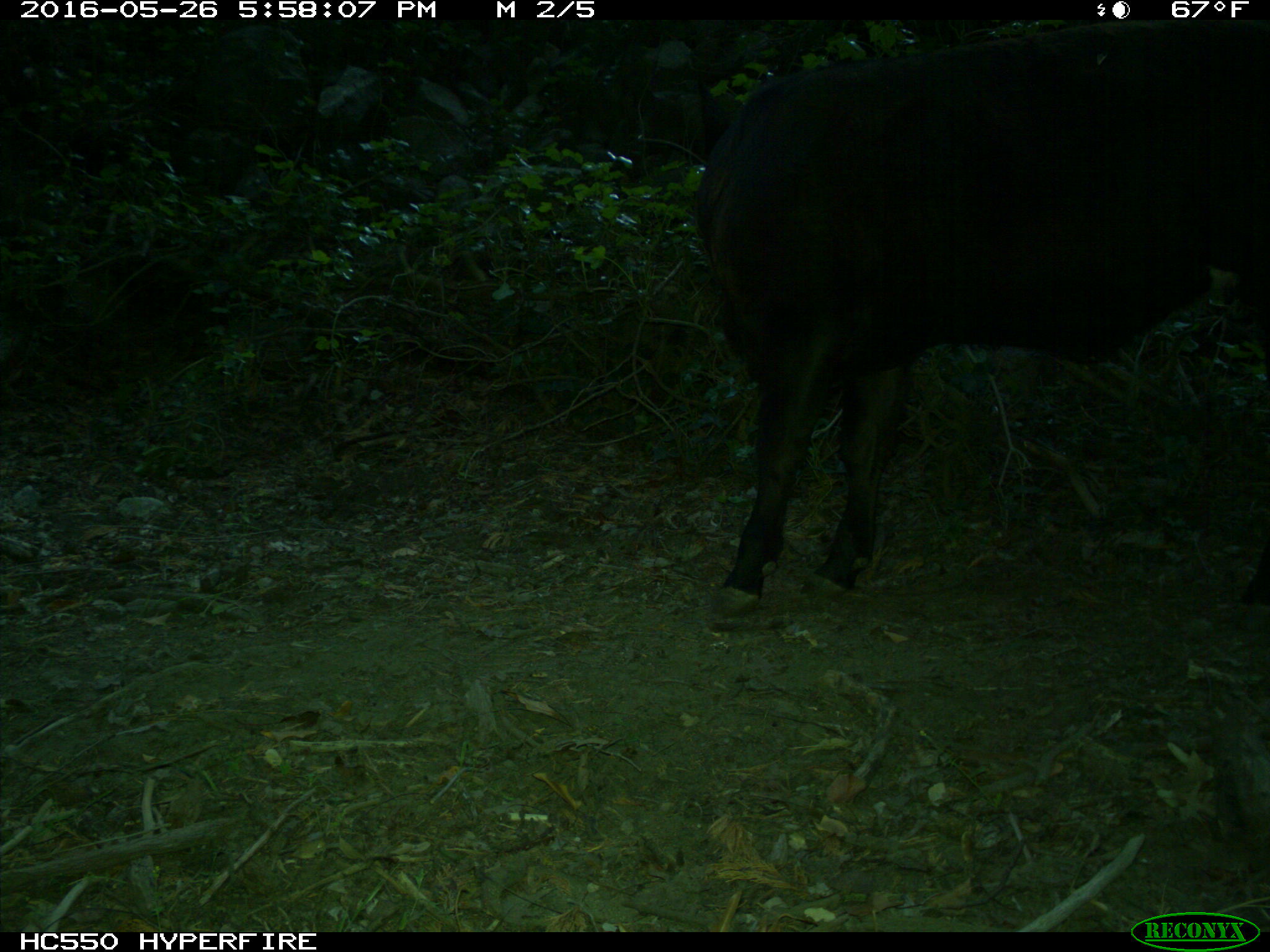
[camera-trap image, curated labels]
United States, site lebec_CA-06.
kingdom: Animalia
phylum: Chordata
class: Mammalia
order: Artiodactyla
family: Bovidae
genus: Bos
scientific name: Bos taurus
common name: domestic cow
Bos taurus (domestic cow).